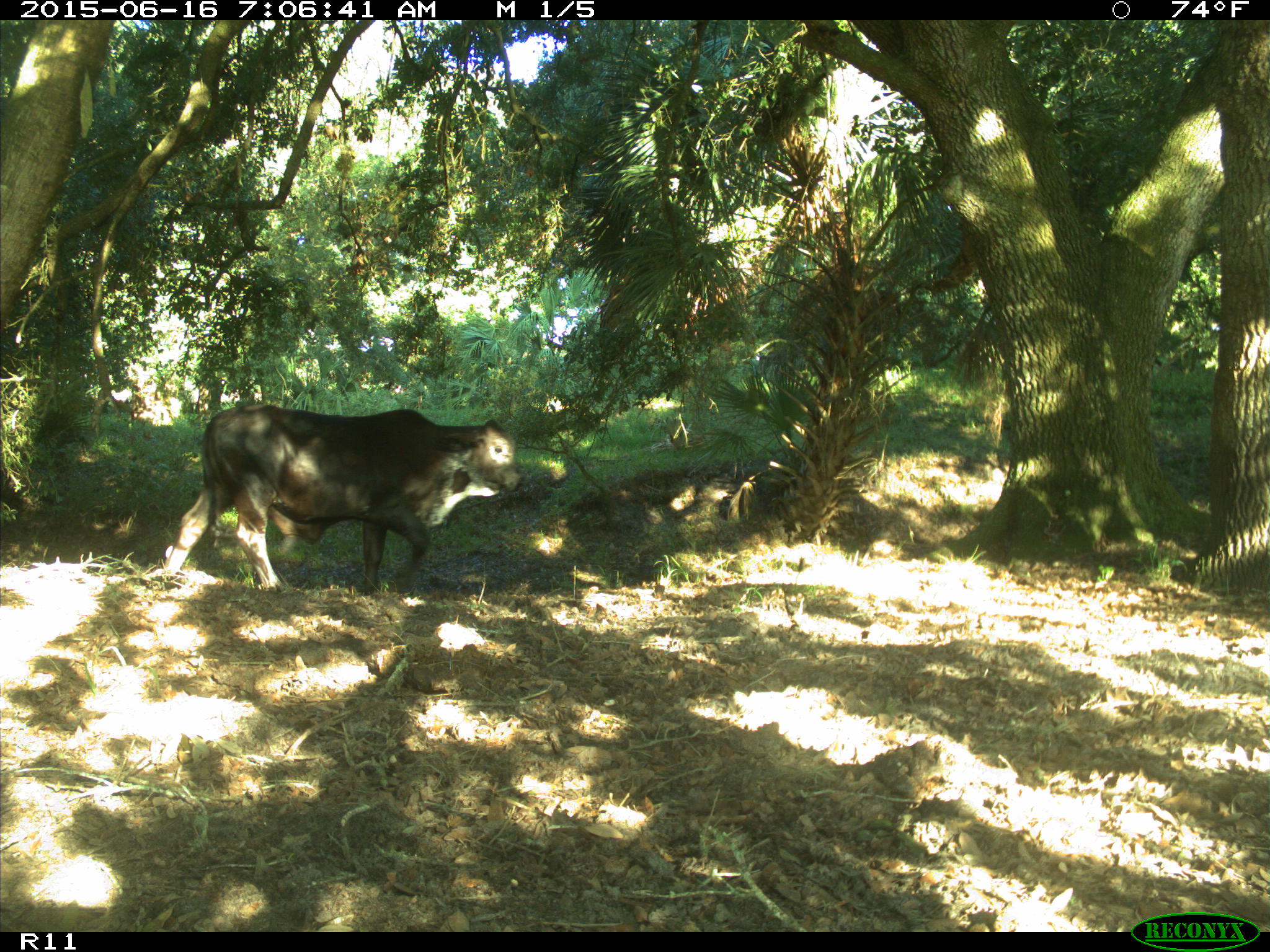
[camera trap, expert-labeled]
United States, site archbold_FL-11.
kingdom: Animalia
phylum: Chordata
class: Mammalia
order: Artiodactyla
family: Bovidae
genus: Bos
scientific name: Bos taurus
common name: domestic cow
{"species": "Bos taurus (domestic cow)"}